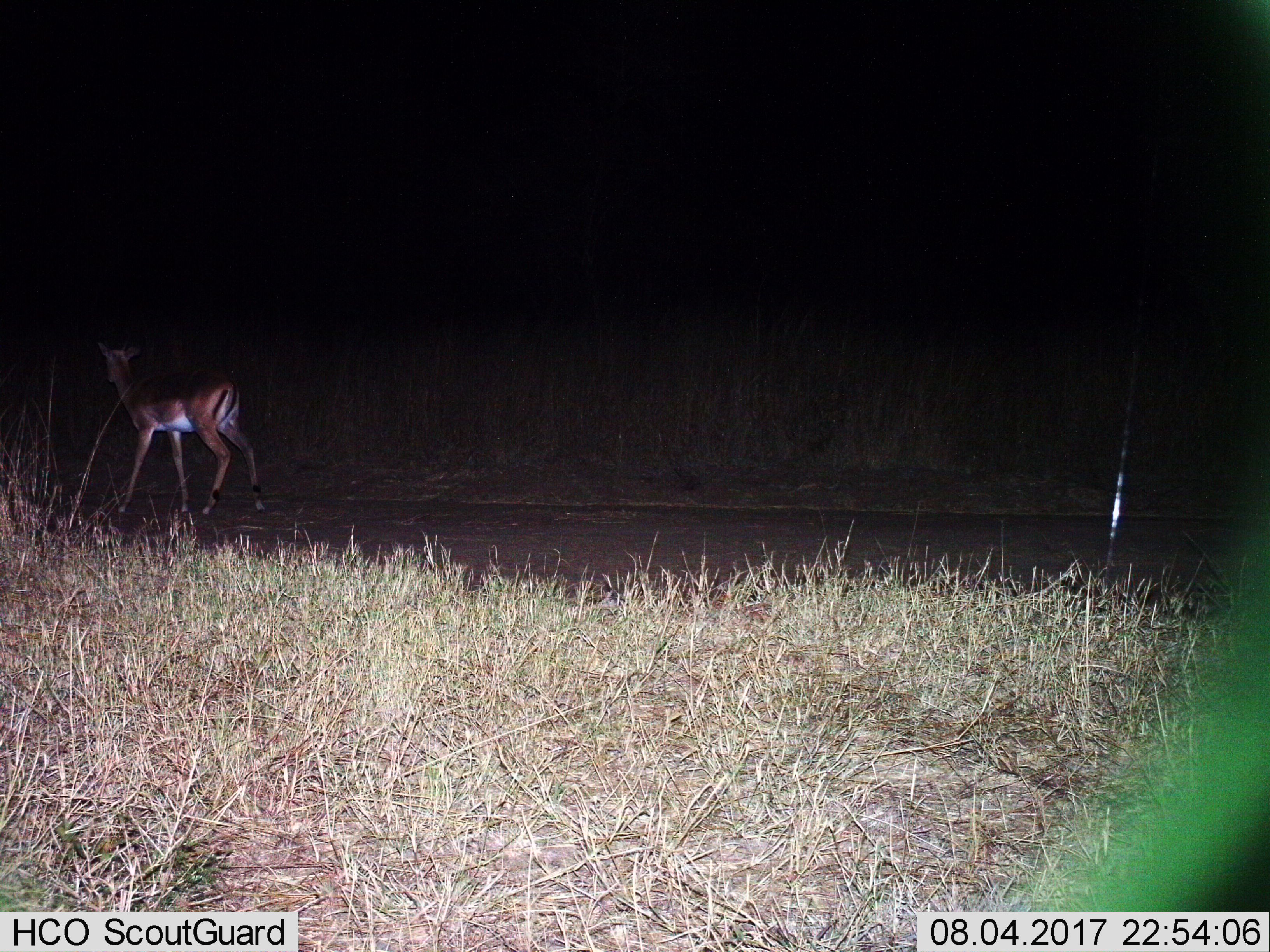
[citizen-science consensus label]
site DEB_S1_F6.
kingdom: Animalia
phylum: Chordata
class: Mammalia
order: Artiodactyla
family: Bovidae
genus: Aepyceros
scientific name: Aepyceros melampus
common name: impala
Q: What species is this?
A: Impala (Aepyceros melampus).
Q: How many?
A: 1.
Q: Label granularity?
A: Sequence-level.